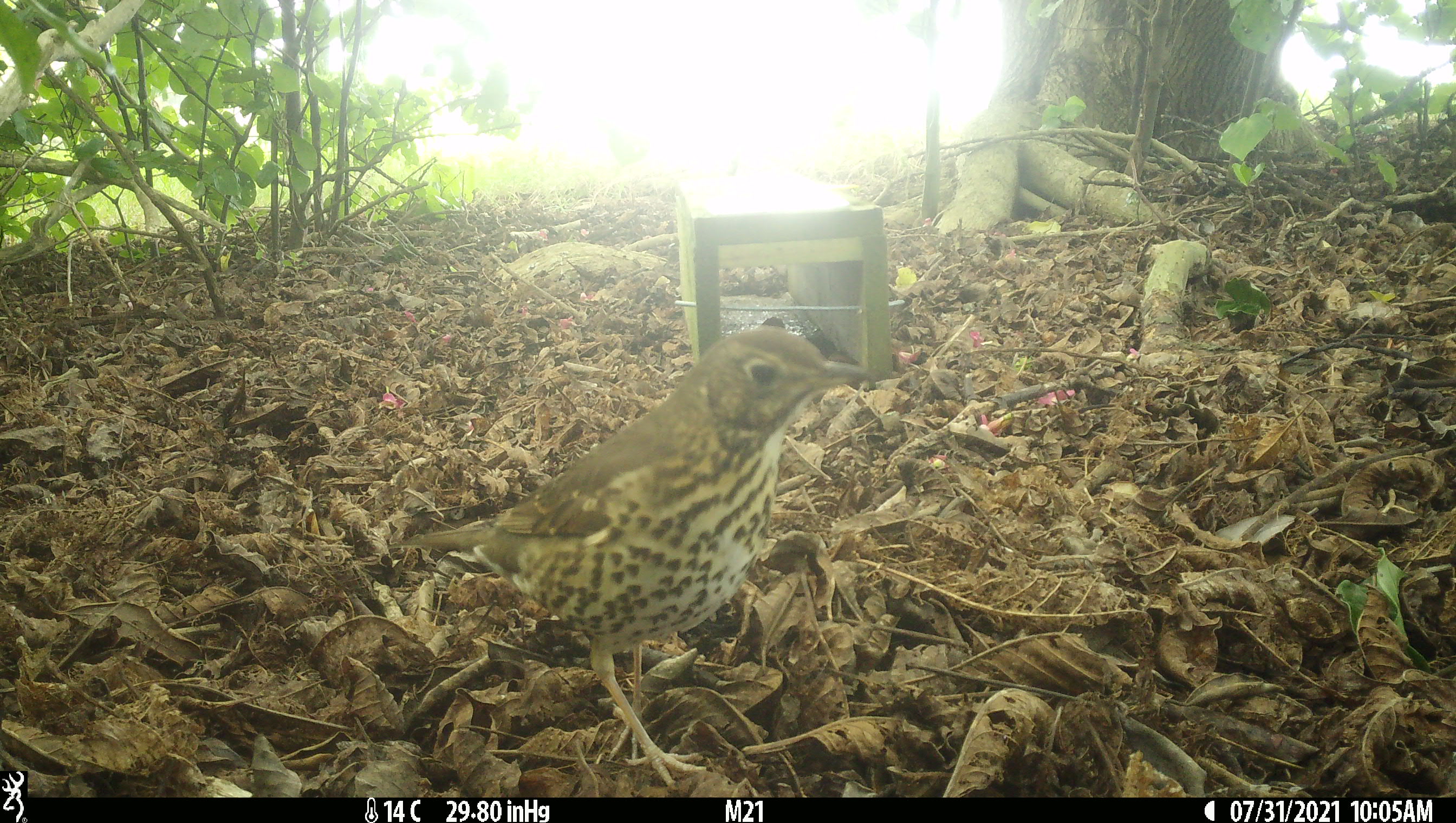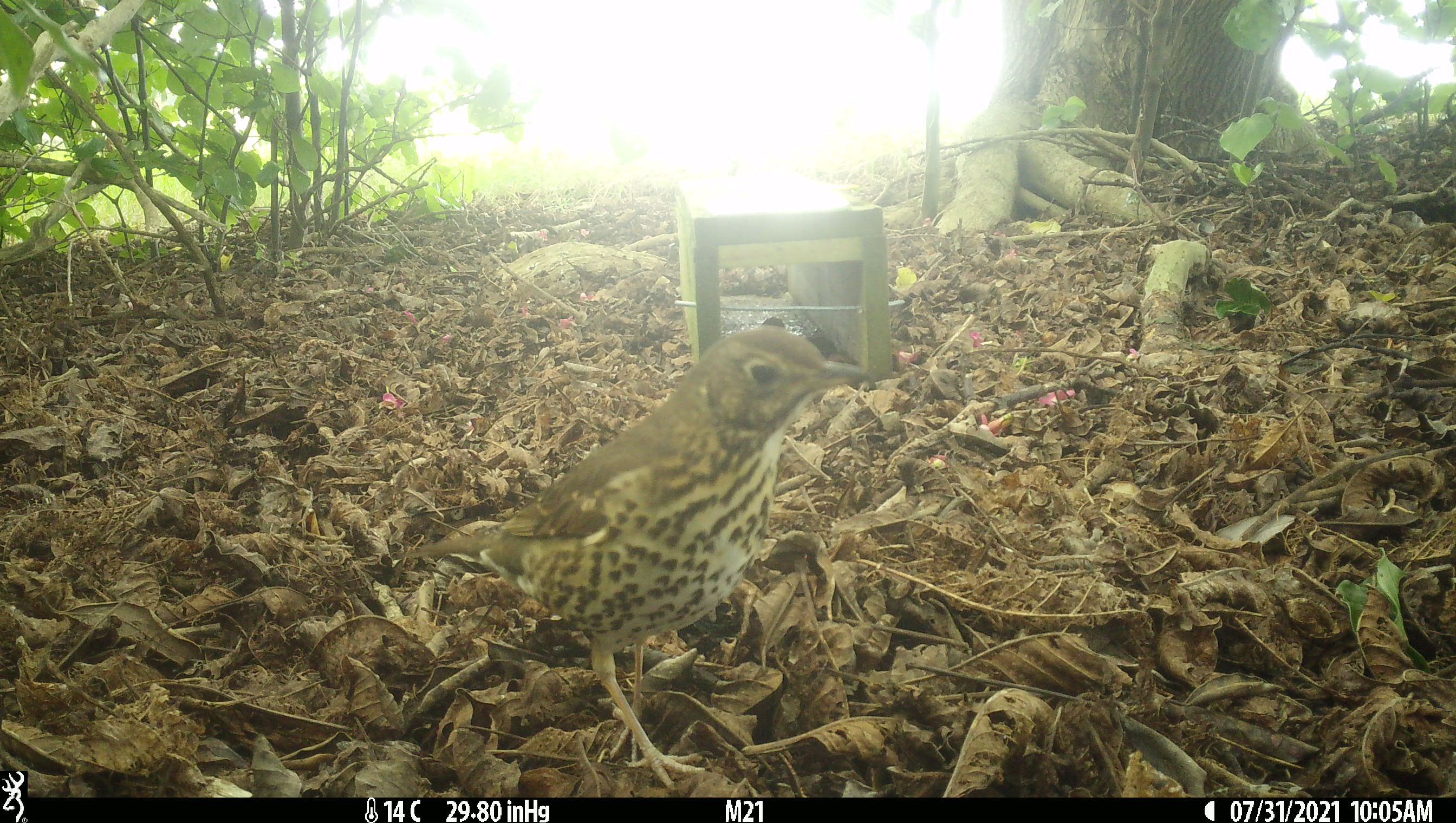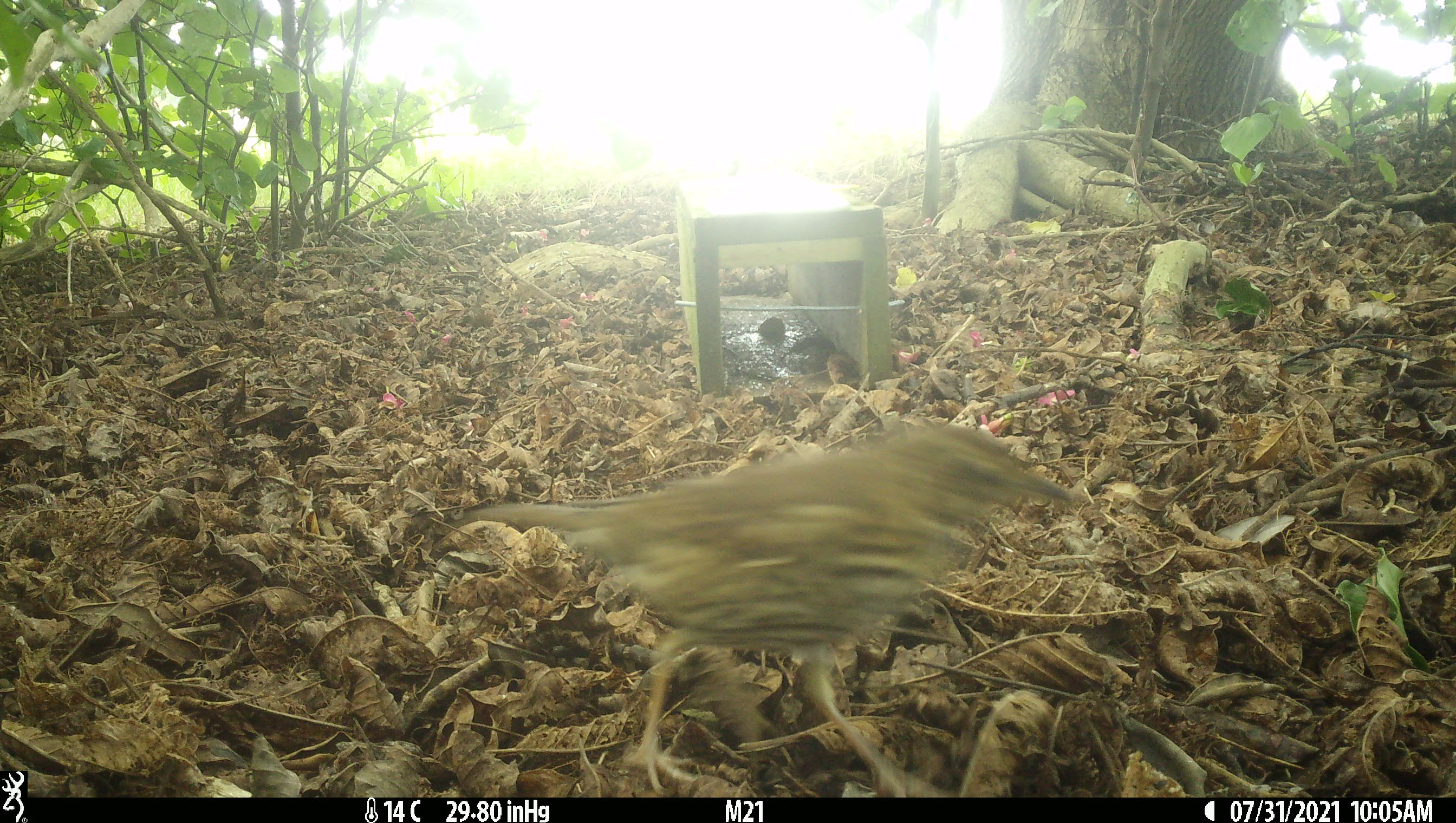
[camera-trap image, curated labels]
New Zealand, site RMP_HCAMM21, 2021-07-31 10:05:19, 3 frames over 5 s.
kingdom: Animalia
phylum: Chordata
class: Aves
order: Passeriformes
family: Turdidae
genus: Turdus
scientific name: Turdus philomelos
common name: song thrush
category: thrush